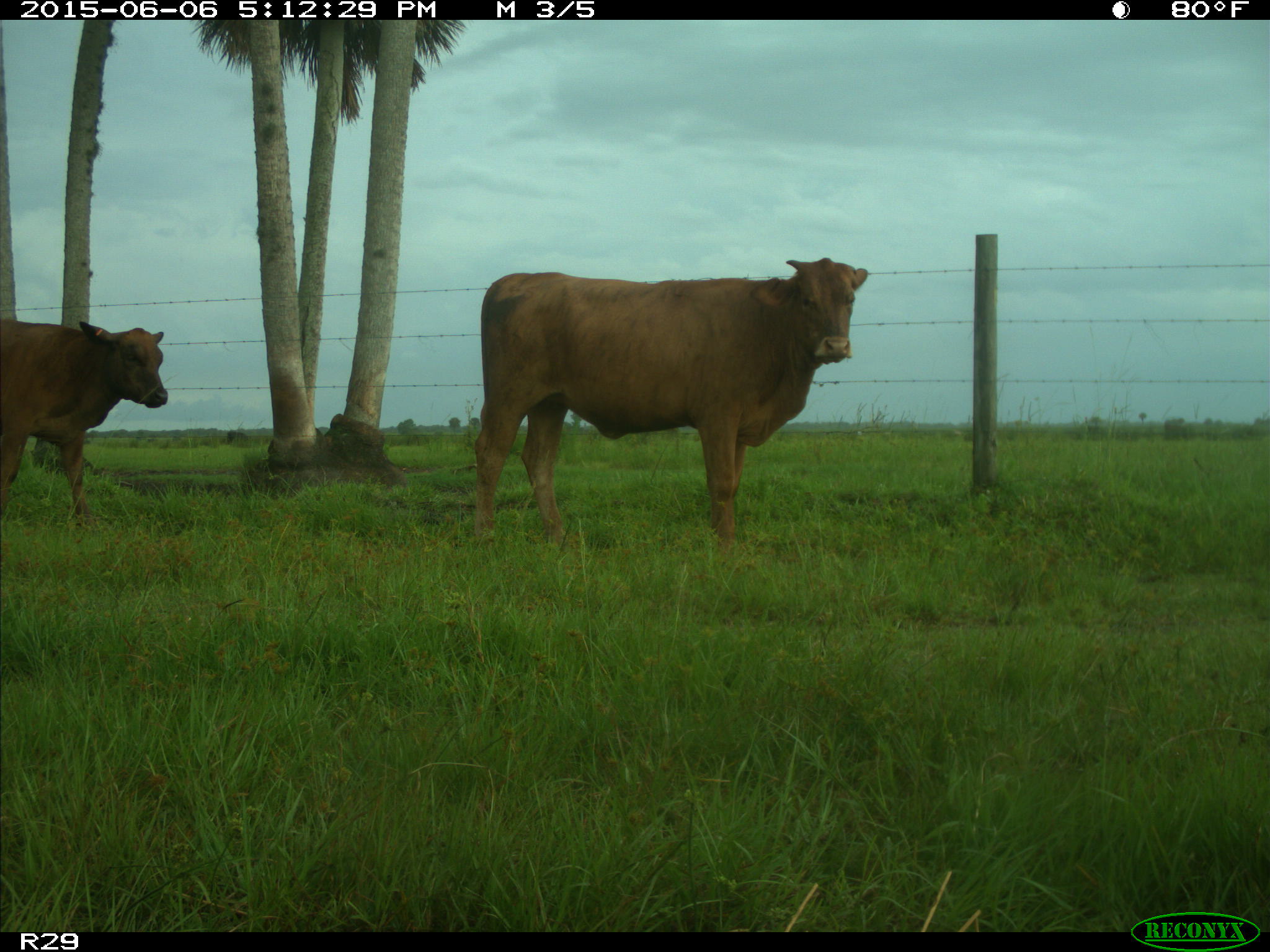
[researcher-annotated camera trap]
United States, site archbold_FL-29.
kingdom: Animalia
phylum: Chordata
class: Mammalia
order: Artiodactyla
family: Bovidae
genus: Bos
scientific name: Bos taurus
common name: domestic cow